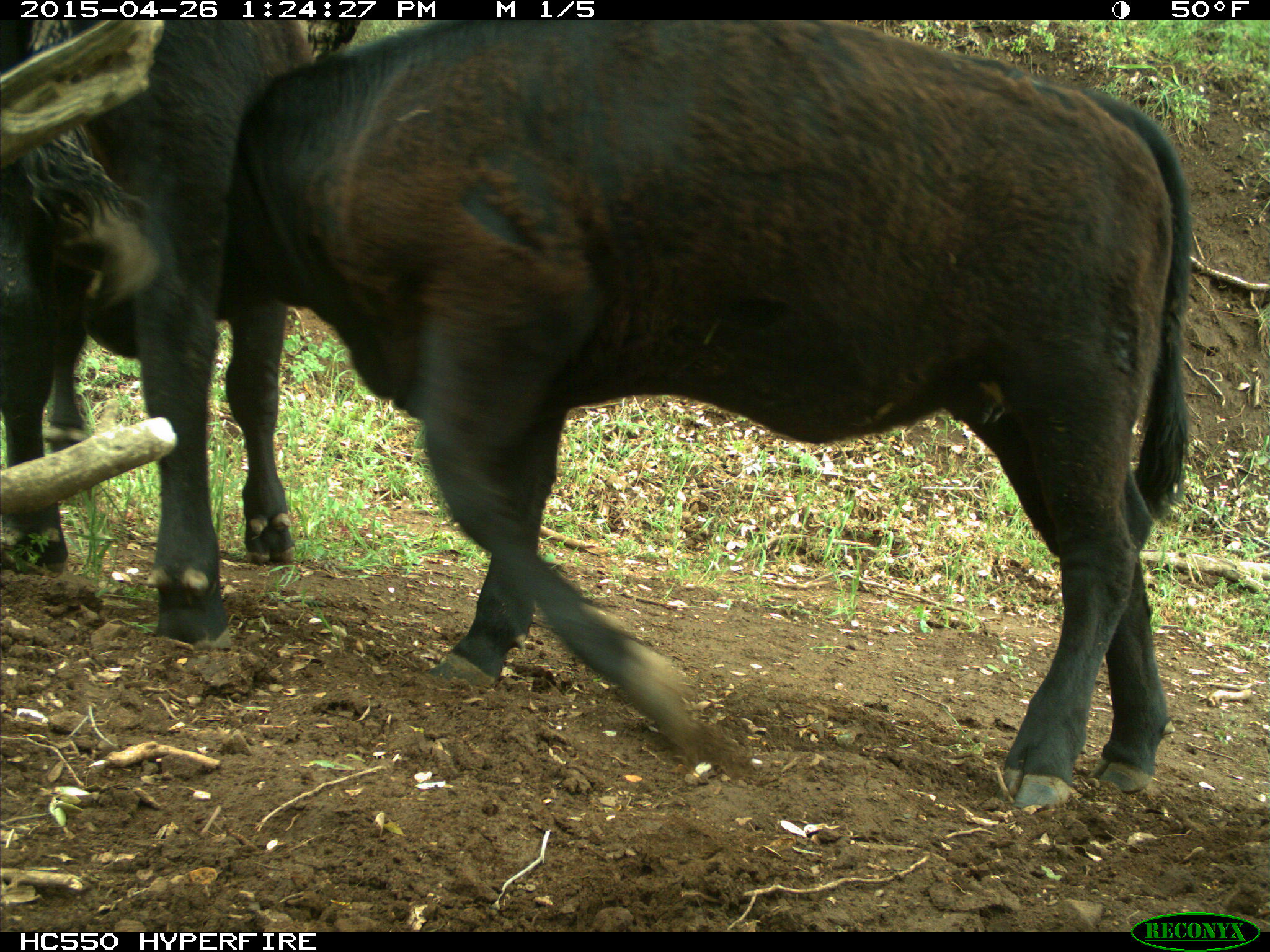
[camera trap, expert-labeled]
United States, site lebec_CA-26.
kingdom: Animalia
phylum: Chordata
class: Mammalia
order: Artiodactyla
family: Bovidae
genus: Bos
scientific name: Bos taurus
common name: domestic cow